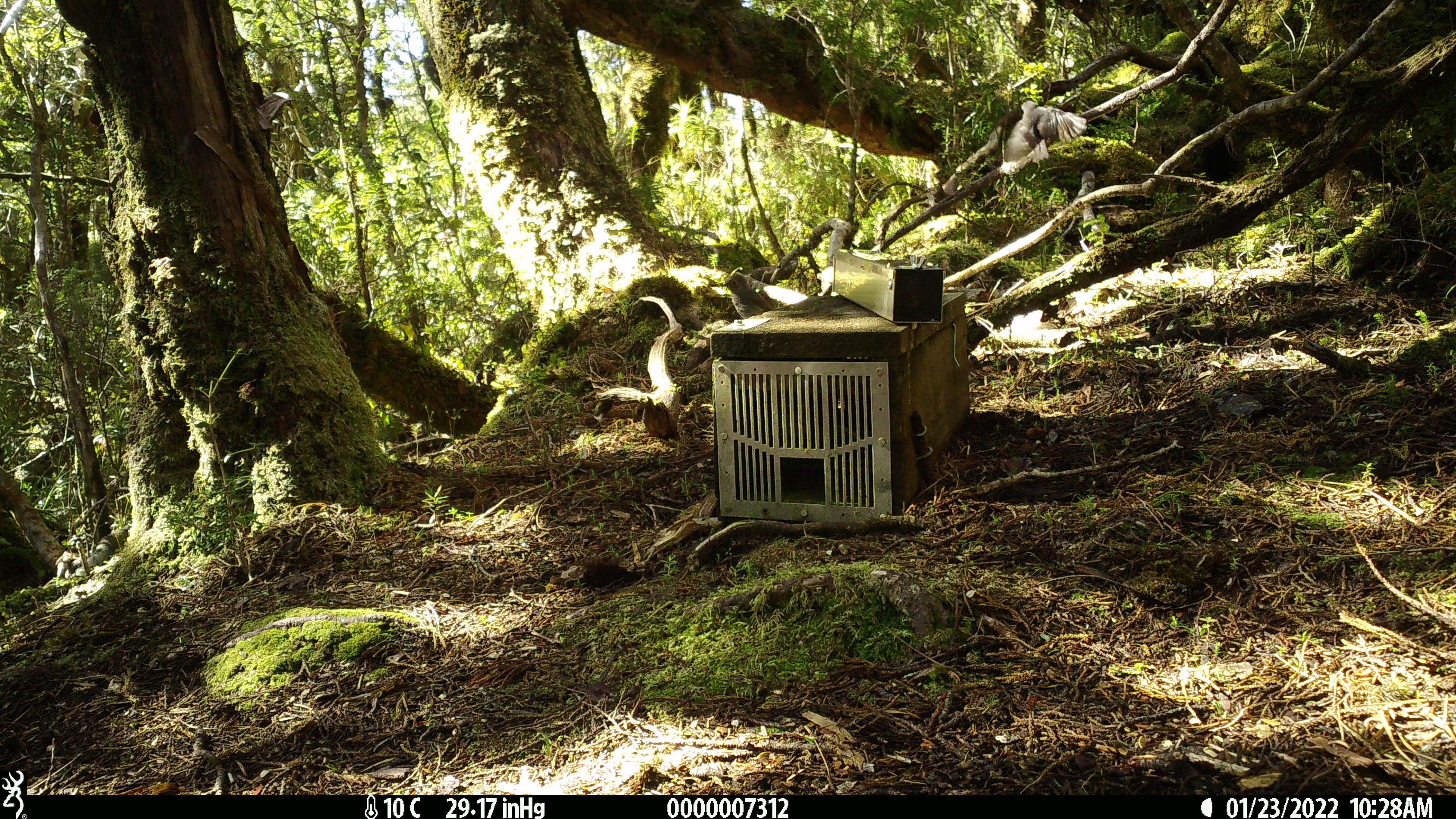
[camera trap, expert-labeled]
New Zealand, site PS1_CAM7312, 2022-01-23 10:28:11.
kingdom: Animalia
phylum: Chordata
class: Aves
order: Passeriformes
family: Petroicidae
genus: Petroica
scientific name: Petroica australis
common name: new zealand robin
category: robin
Robin (new zealand robin) (Petroica australis).